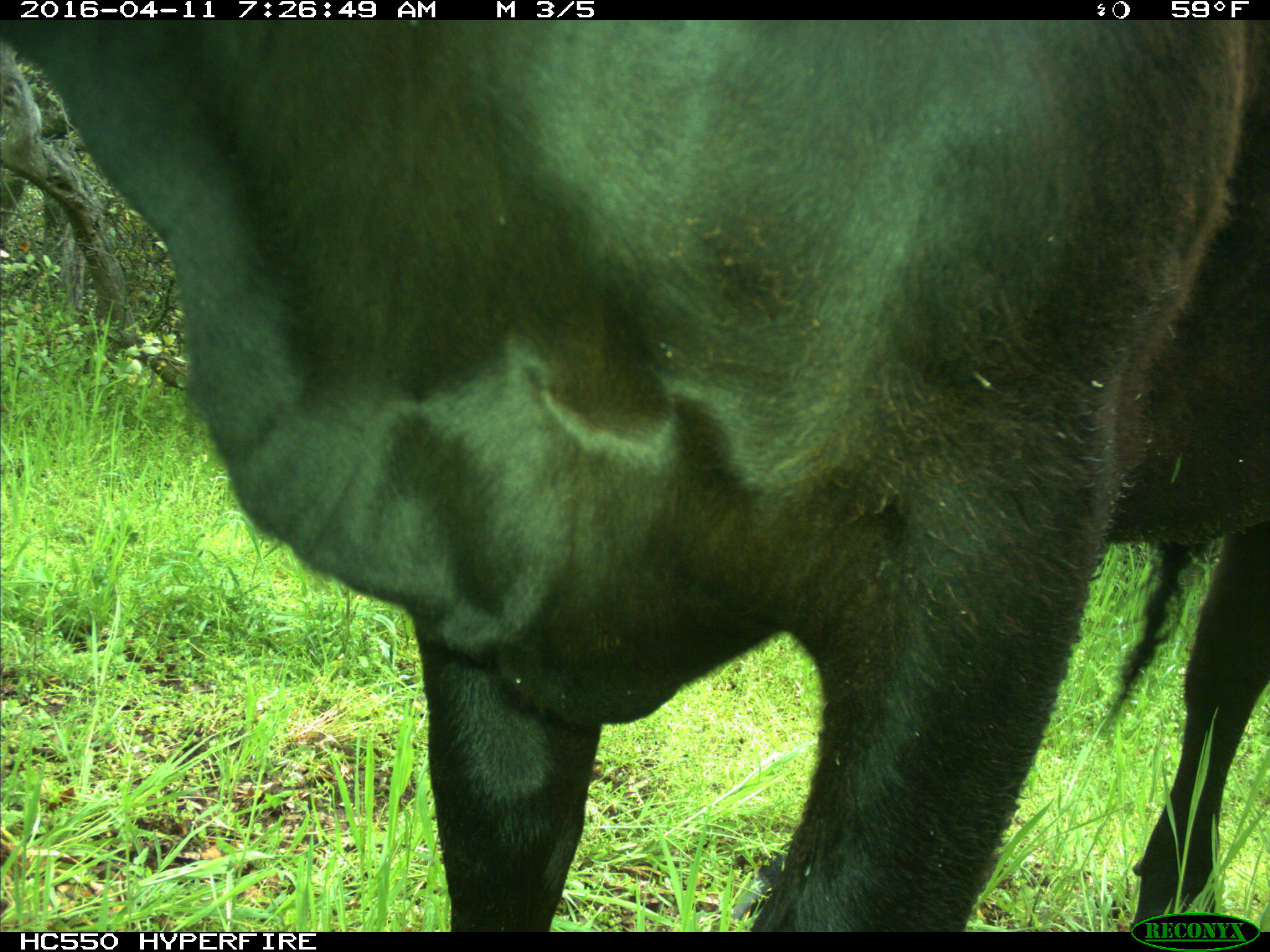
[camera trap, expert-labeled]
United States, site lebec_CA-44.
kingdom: Animalia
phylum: Chordata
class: Mammalia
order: Artiodactyla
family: Bovidae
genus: Bos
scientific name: Bos taurus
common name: domestic cow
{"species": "Bos taurus (domestic cow)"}